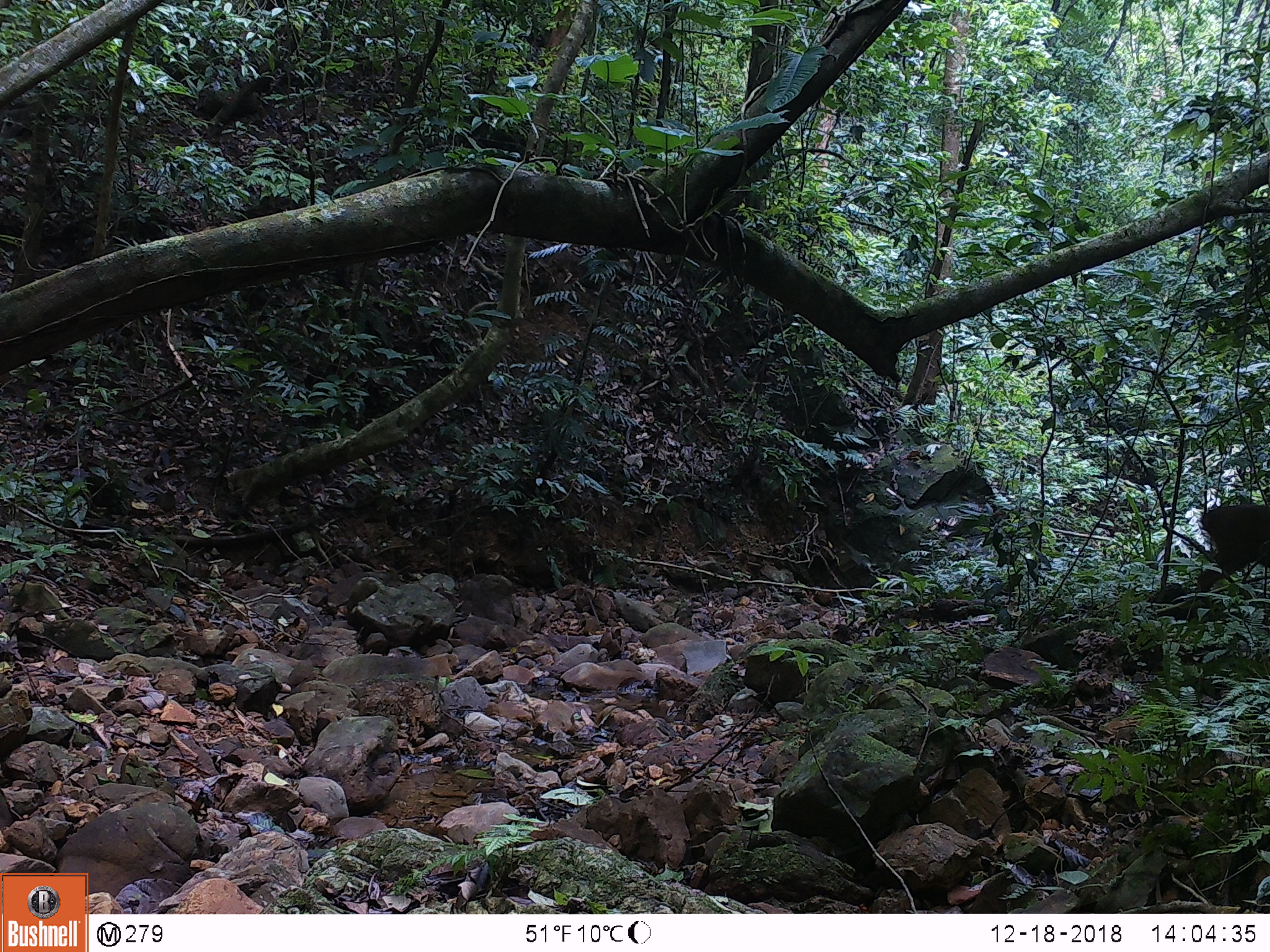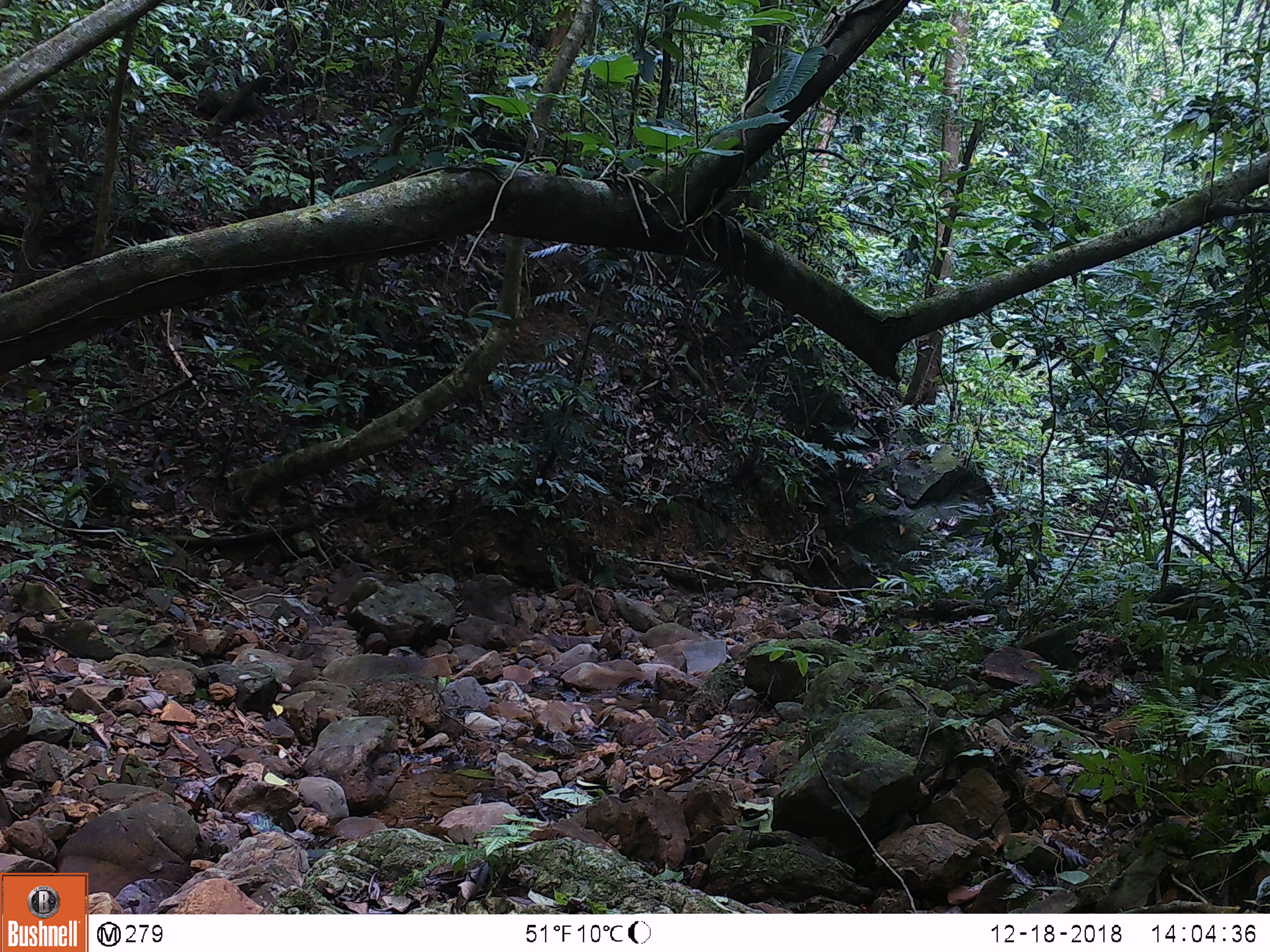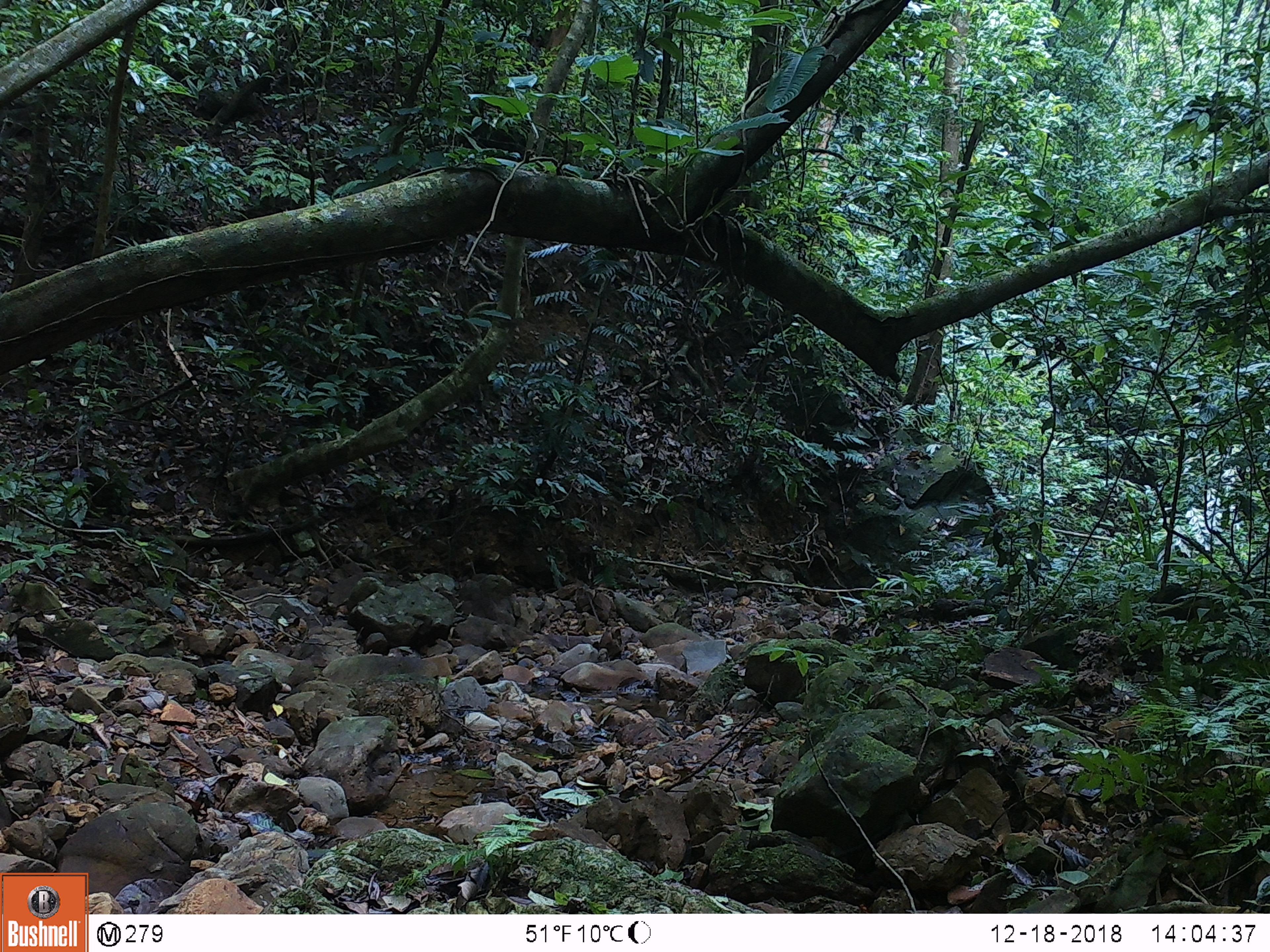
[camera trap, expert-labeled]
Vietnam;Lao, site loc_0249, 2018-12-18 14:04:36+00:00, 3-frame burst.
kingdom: Animalia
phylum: Chordata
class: Mammalia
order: Artiodactyla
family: Cervidae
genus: Muntiacus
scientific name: Muntiacus vuquangensis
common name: large-antlered muntjac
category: large antlered muntjac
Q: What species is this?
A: Large antlered muntjac (large-antlered muntjac) (Muntiacus vuquangensis).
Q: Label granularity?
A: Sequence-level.